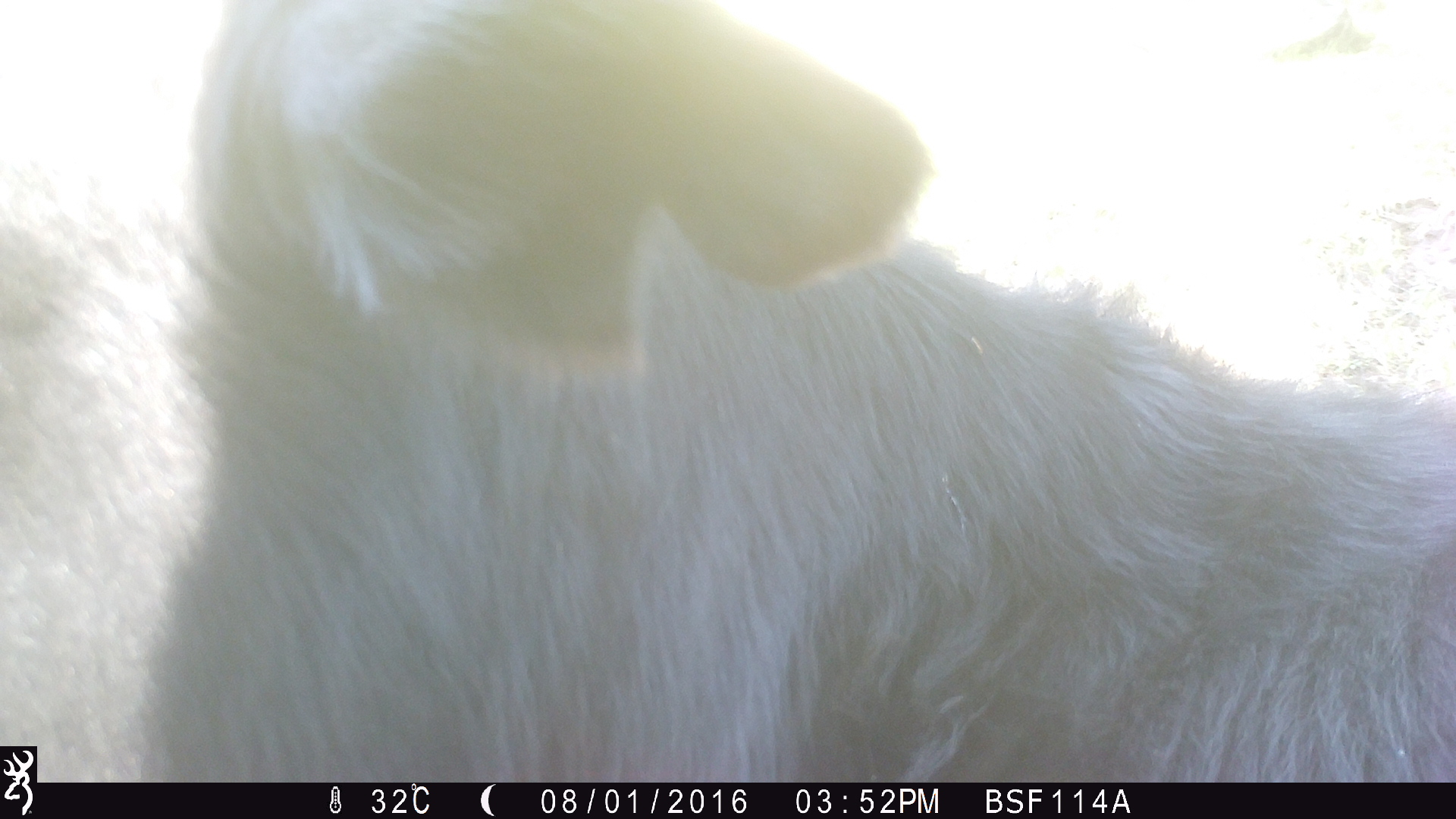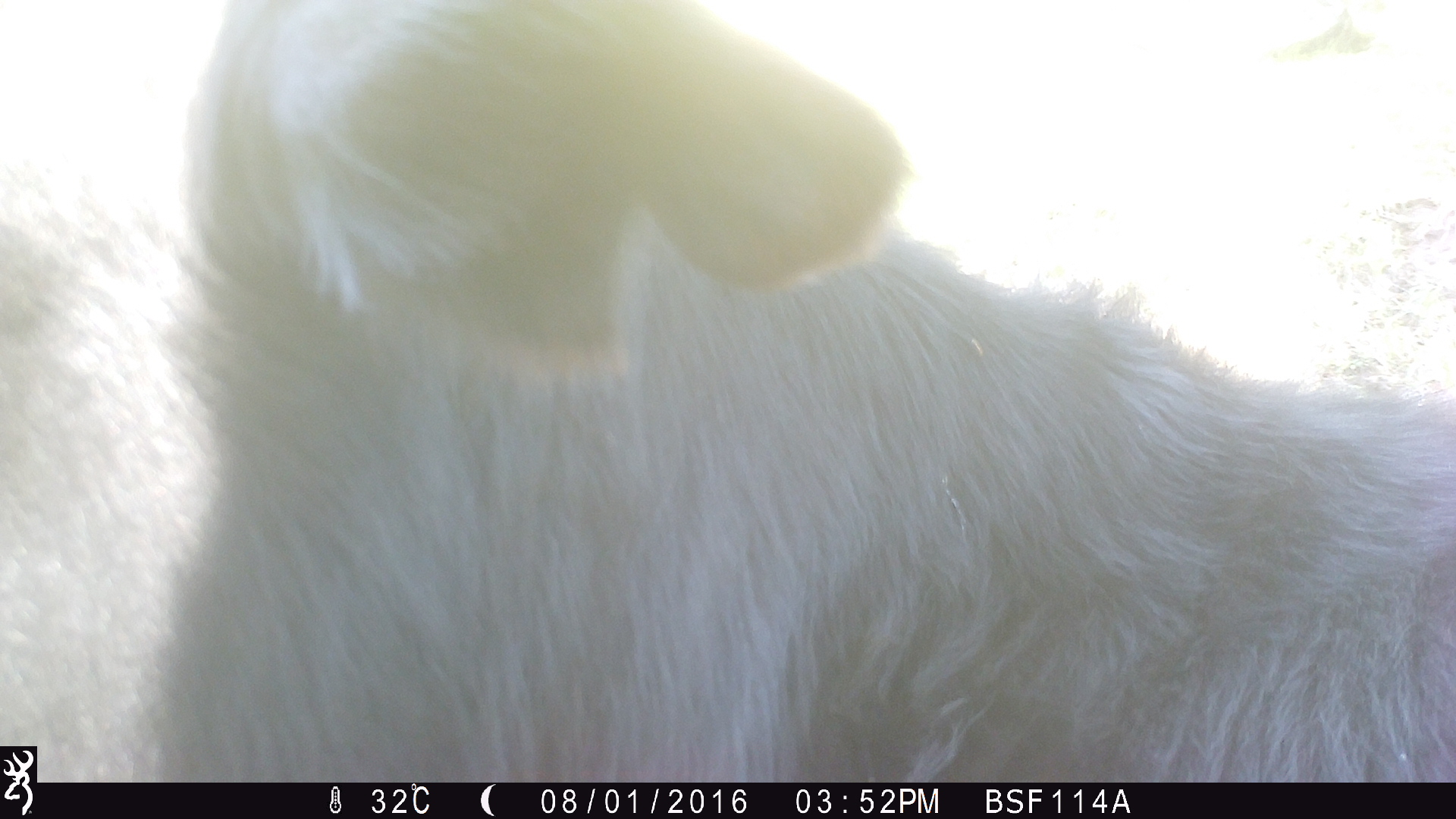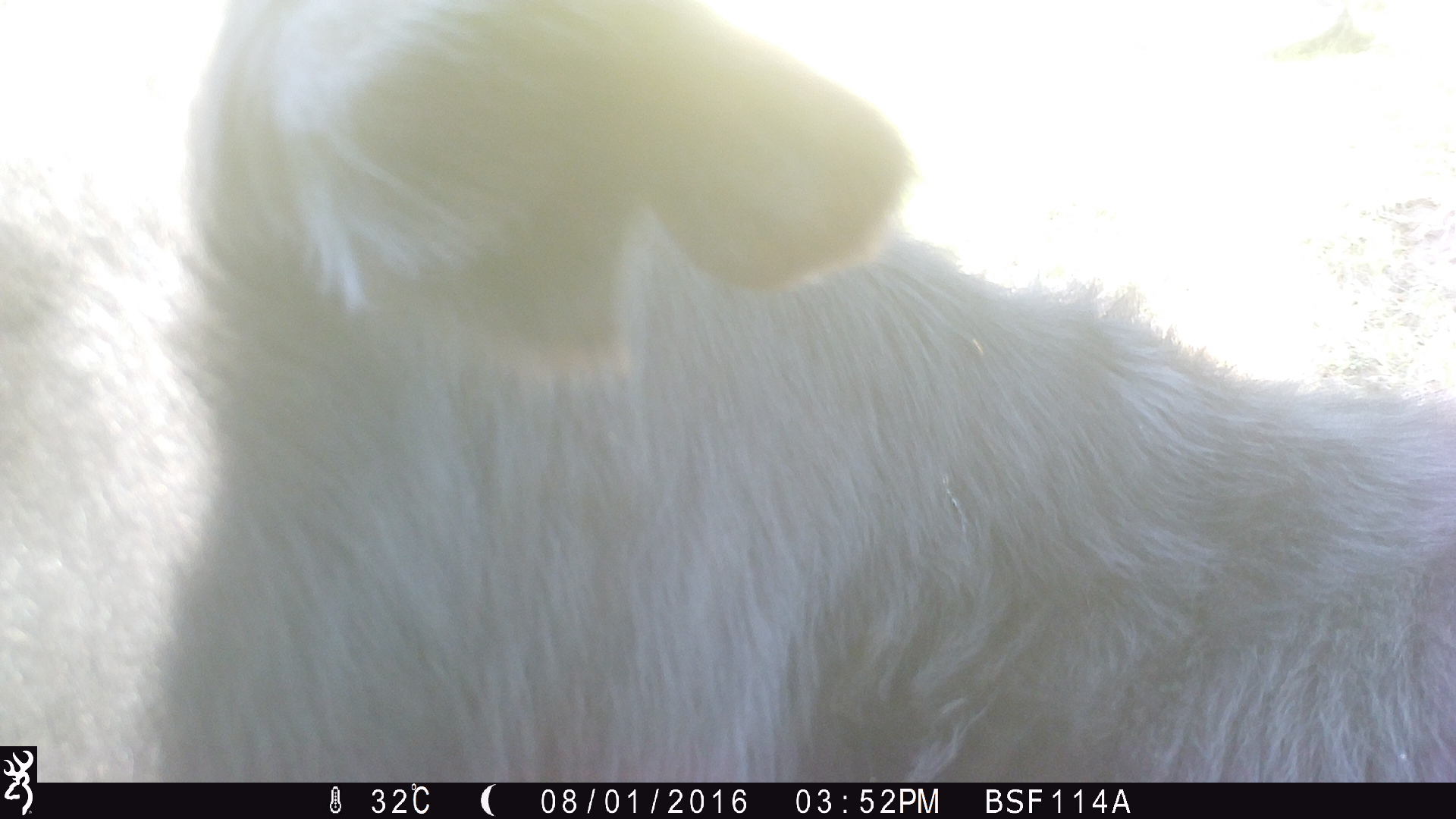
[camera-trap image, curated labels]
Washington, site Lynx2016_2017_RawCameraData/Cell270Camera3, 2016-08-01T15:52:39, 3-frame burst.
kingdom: Animalia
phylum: Chordata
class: Mammalia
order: Artiodactyla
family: Bovidae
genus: Bos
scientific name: Bos taurus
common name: domestic cattle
Domestic cattle (Bos taurus). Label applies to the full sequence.